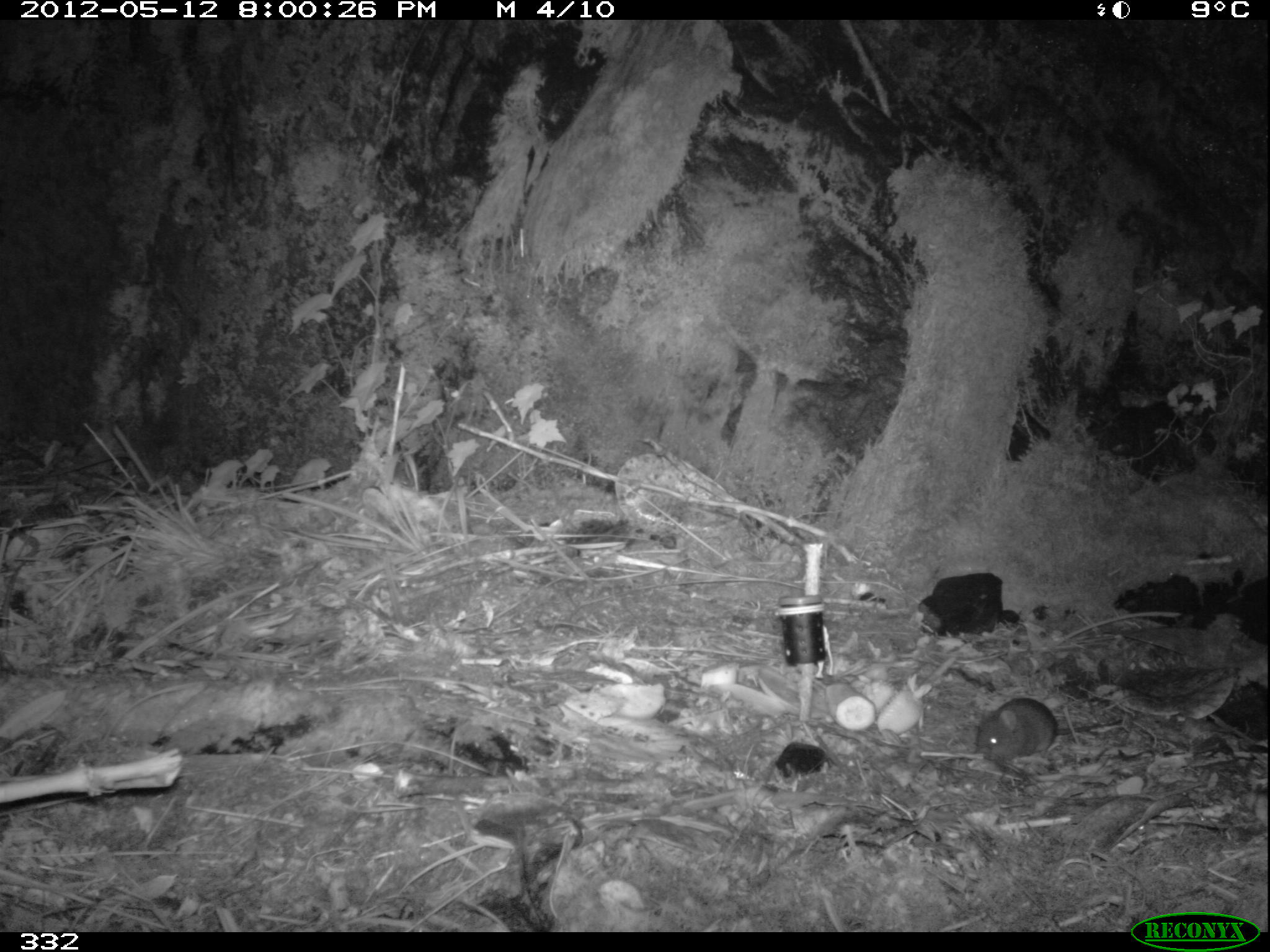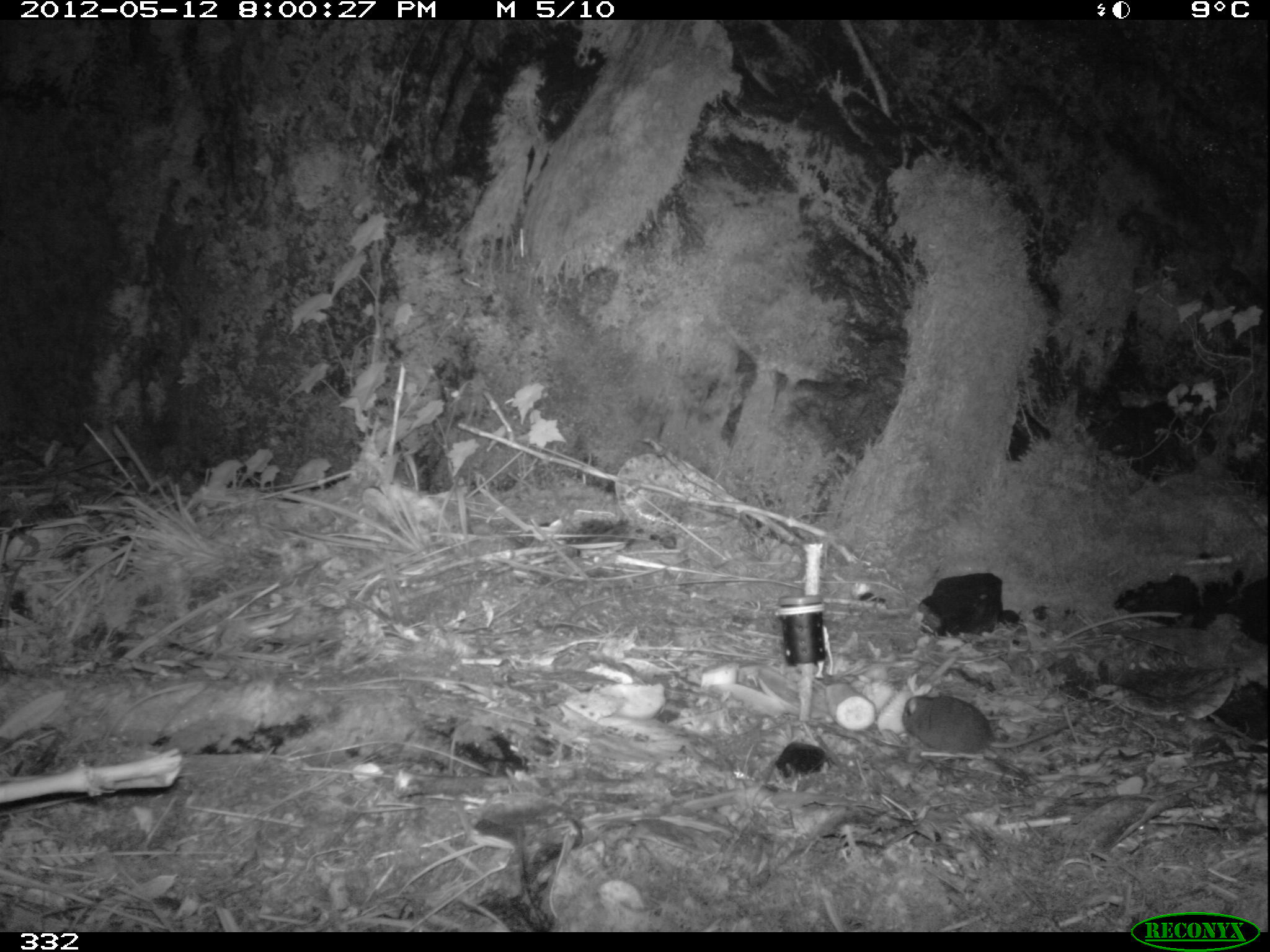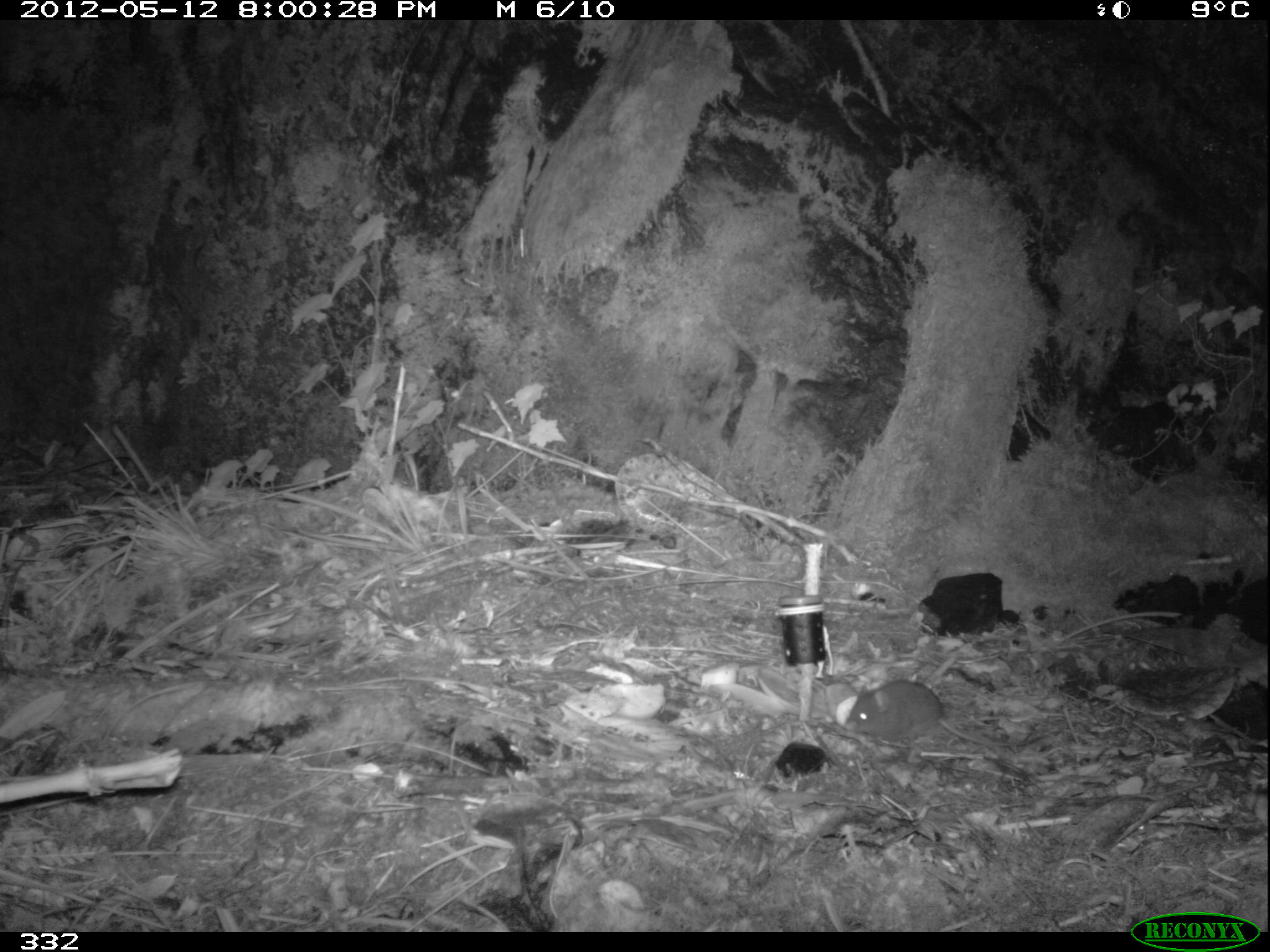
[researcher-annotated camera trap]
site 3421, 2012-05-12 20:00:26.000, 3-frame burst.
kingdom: Animalia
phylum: Chordata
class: Mammalia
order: Rodentia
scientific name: Rodentia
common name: rodents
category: unknown rodent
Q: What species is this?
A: Unknown rodent (rodents) (Rodentia).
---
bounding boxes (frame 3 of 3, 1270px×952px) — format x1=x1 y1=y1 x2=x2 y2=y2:
unknown rodent: x1=840 y1=681 x2=1045 y2=746